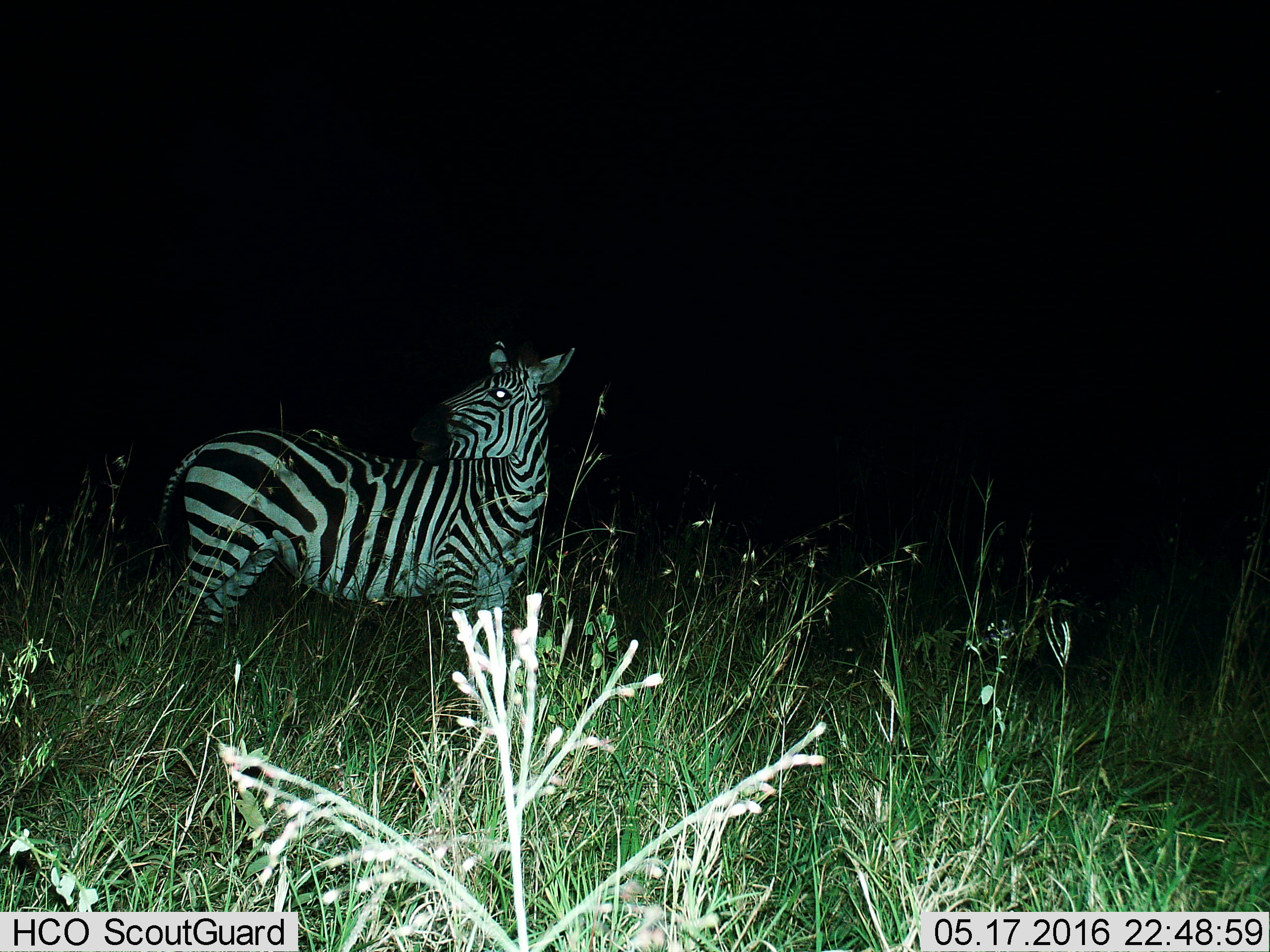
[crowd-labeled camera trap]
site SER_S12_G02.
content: unidentified animal